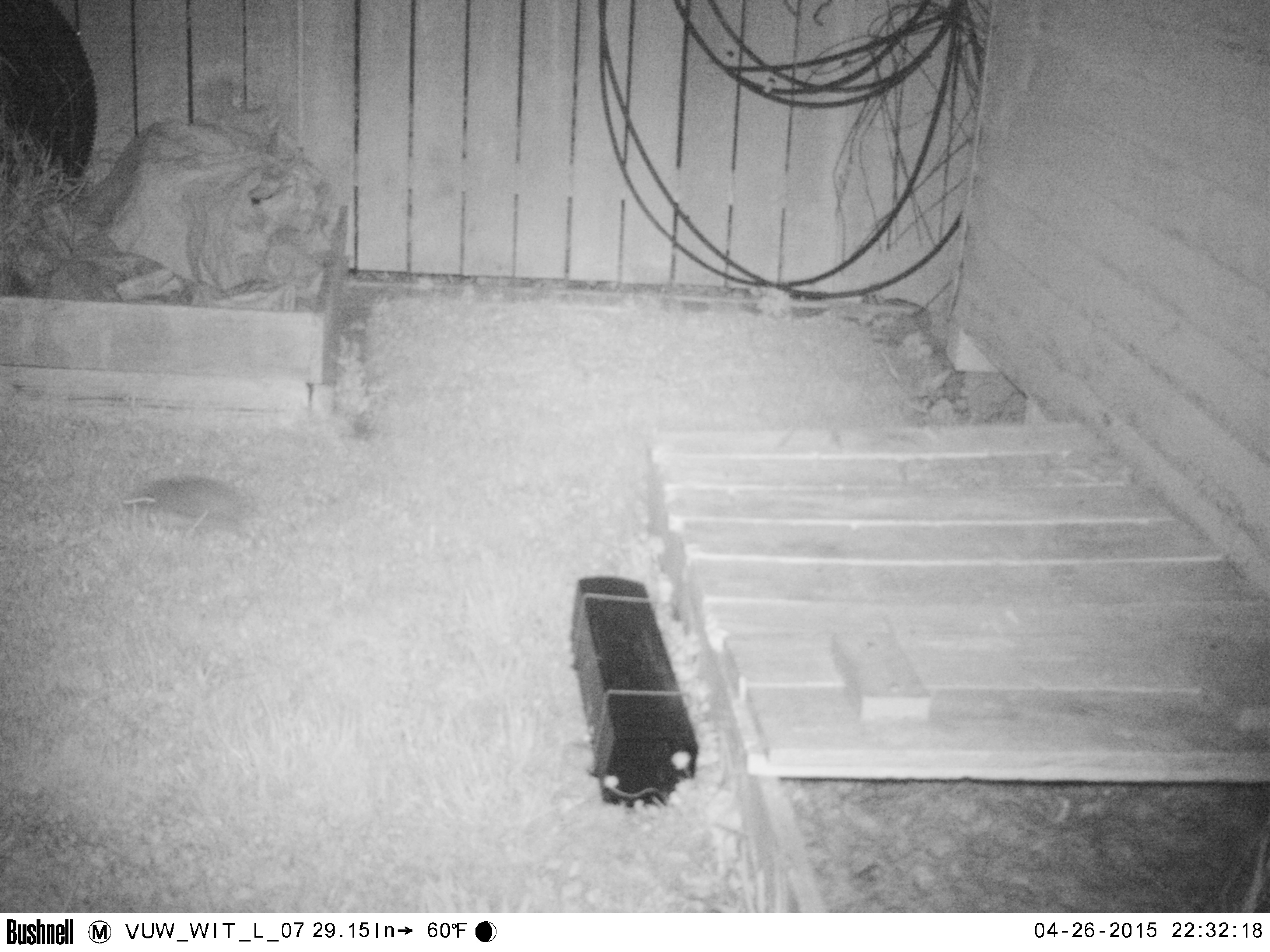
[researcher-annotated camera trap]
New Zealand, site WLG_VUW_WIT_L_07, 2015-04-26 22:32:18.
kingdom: Animalia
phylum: Chordata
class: Mammalia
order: Eulipotyphla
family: Erinaceidae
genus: Erinaceus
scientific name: Erinaceus europaeus europaeus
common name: european hedgehog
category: hedgehog